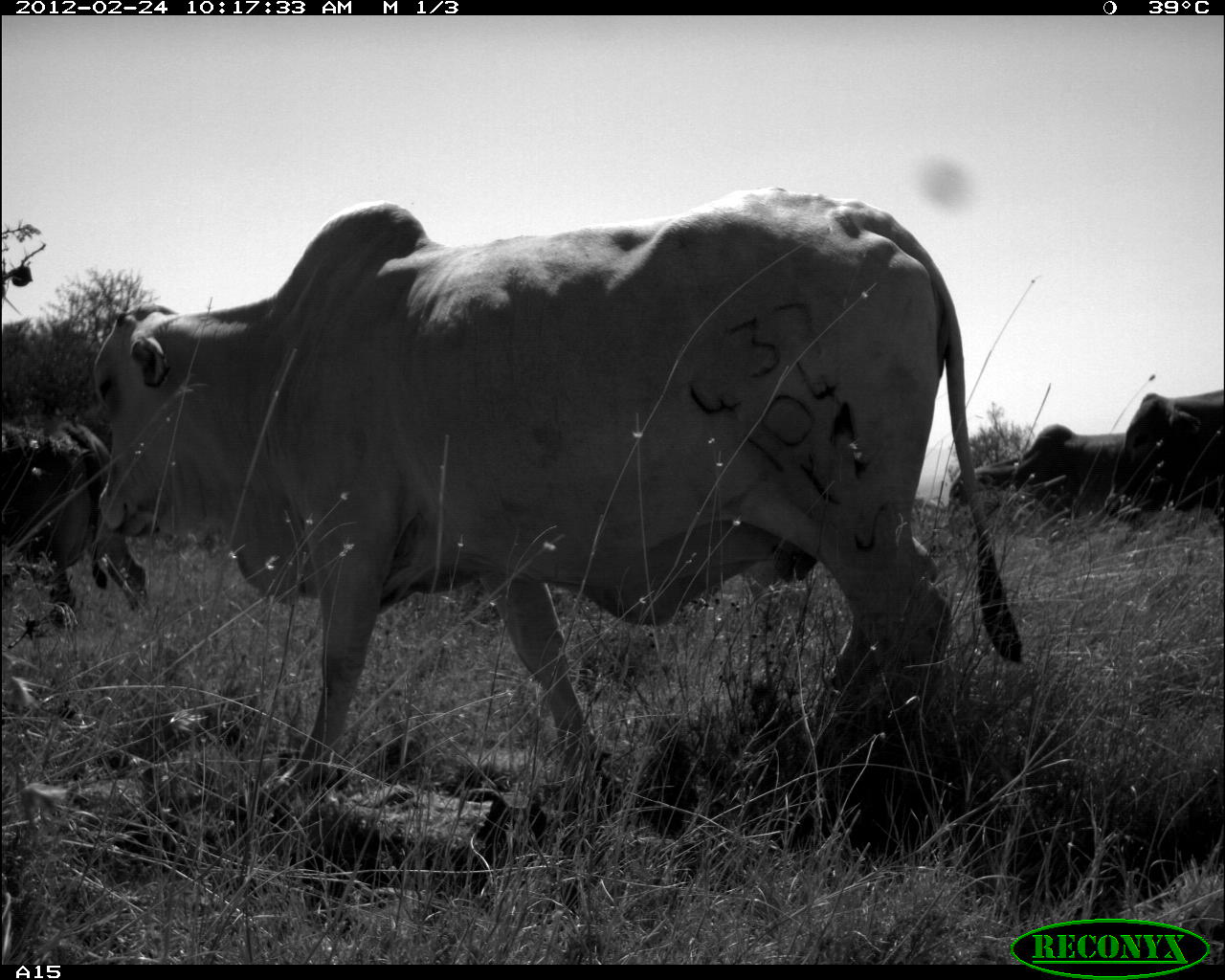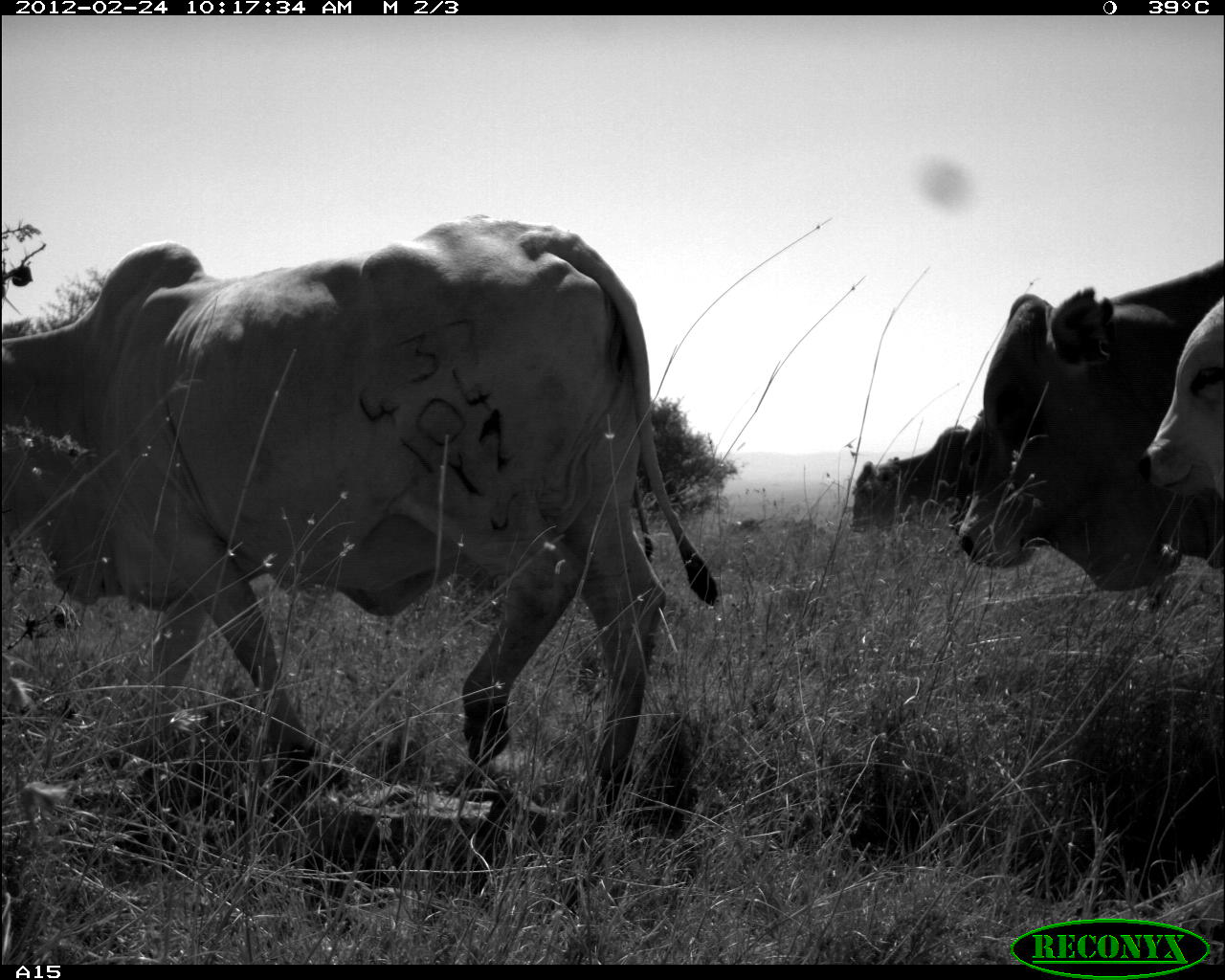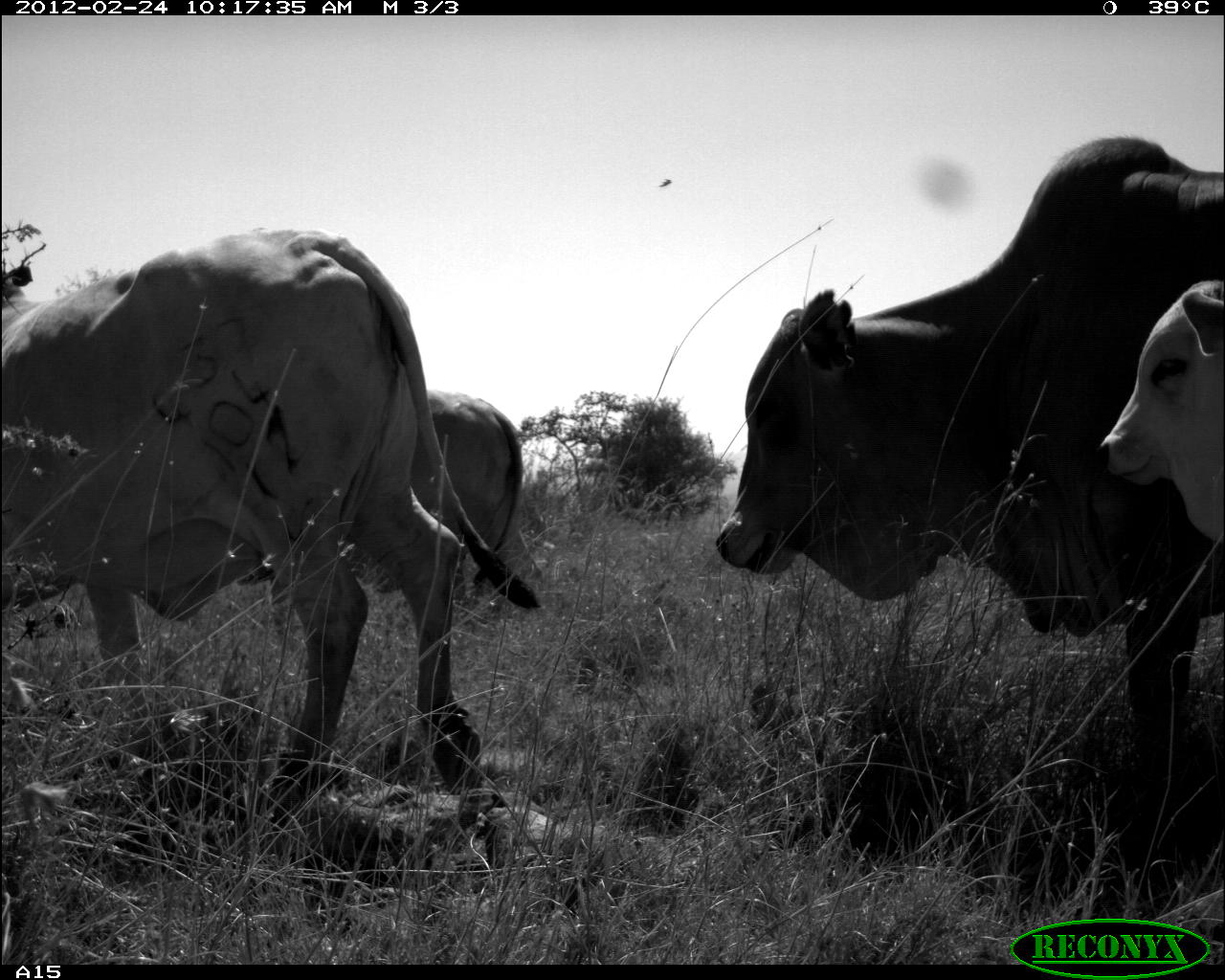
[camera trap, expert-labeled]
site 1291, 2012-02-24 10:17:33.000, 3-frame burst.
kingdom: Animalia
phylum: Chordata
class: Mammalia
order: Artiodactyla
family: Bovidae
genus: Bos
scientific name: Bos taurus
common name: domestic cattle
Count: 4.